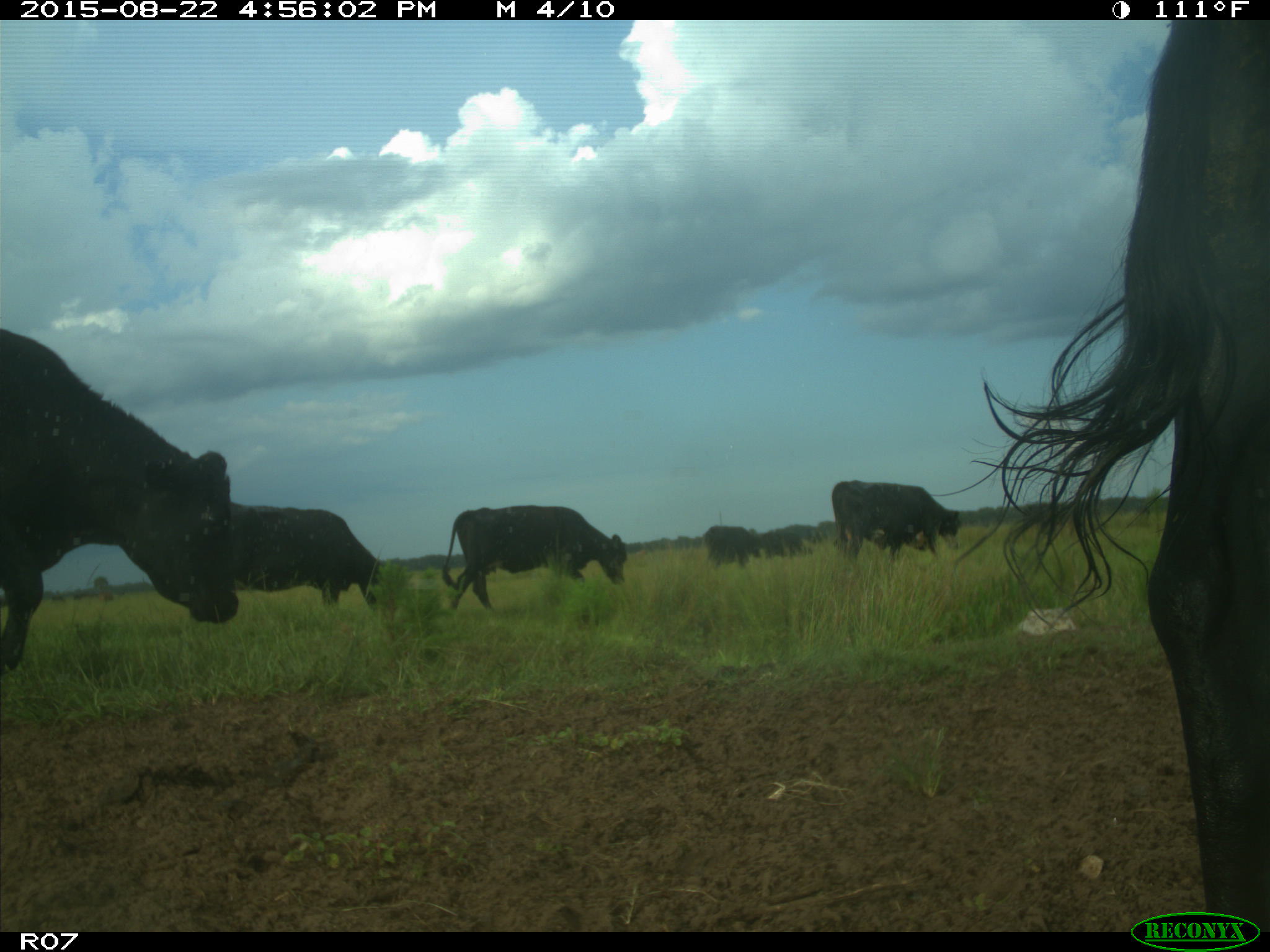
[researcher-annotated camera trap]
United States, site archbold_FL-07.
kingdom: Animalia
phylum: Chordata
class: Mammalia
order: Artiodactyla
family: Bovidae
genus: Bos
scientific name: Bos taurus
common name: domestic cow